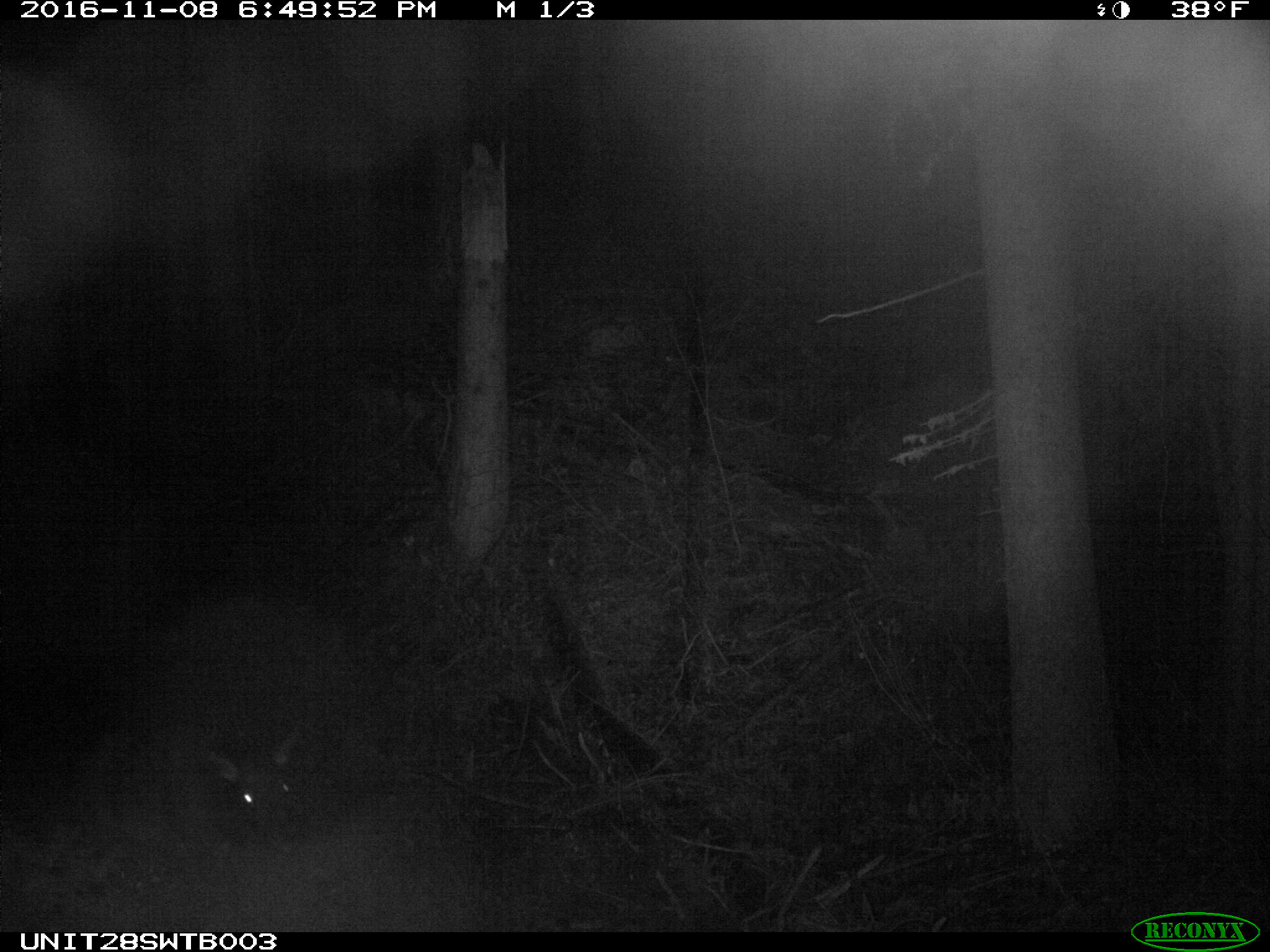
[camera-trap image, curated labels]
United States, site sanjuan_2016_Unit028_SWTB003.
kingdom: Animalia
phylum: Chordata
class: Mammalia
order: Artiodactyla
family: Cervidae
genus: Cervus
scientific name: Cervus elaphus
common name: red deer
Cervus elaphus (red deer).